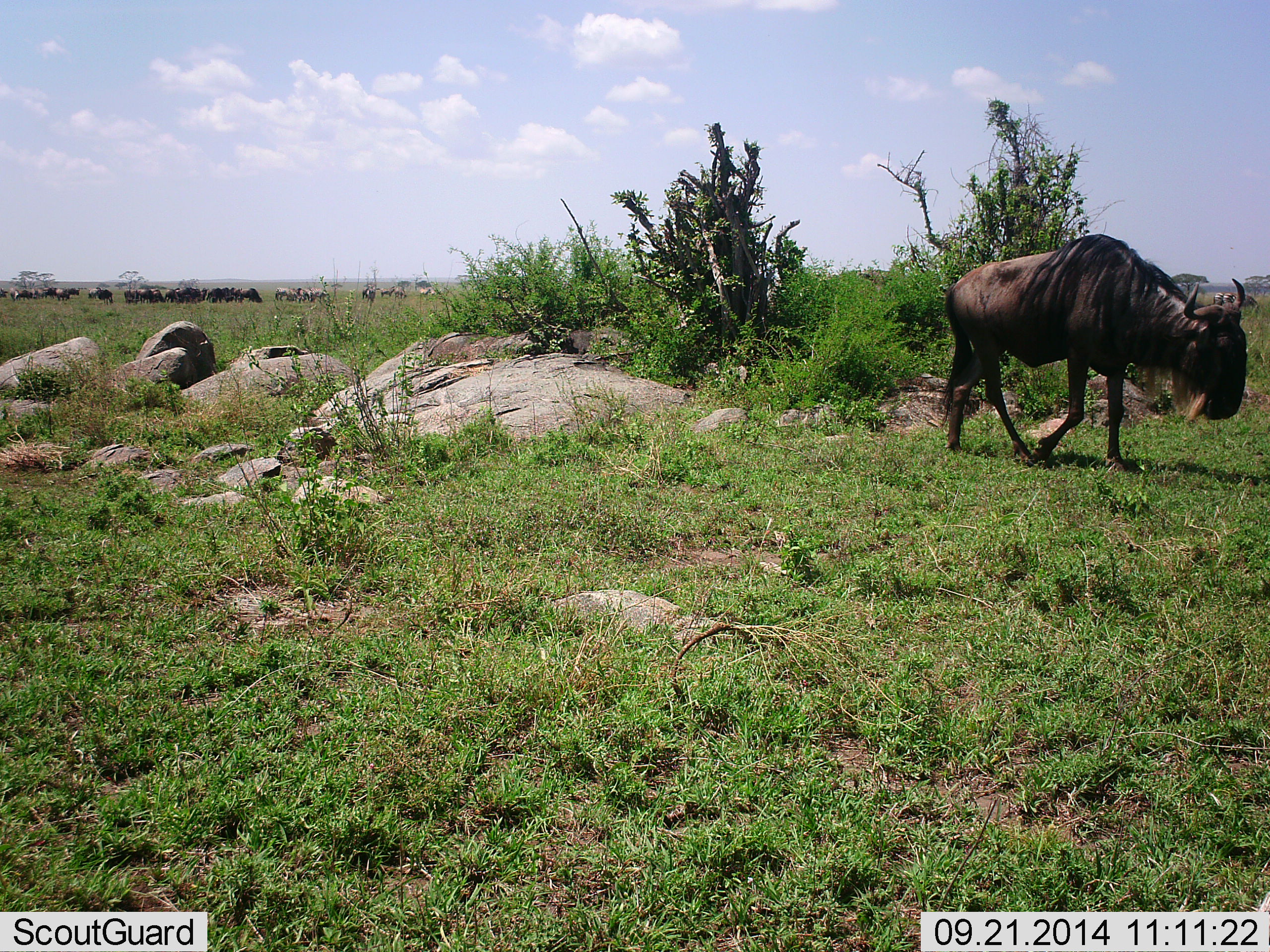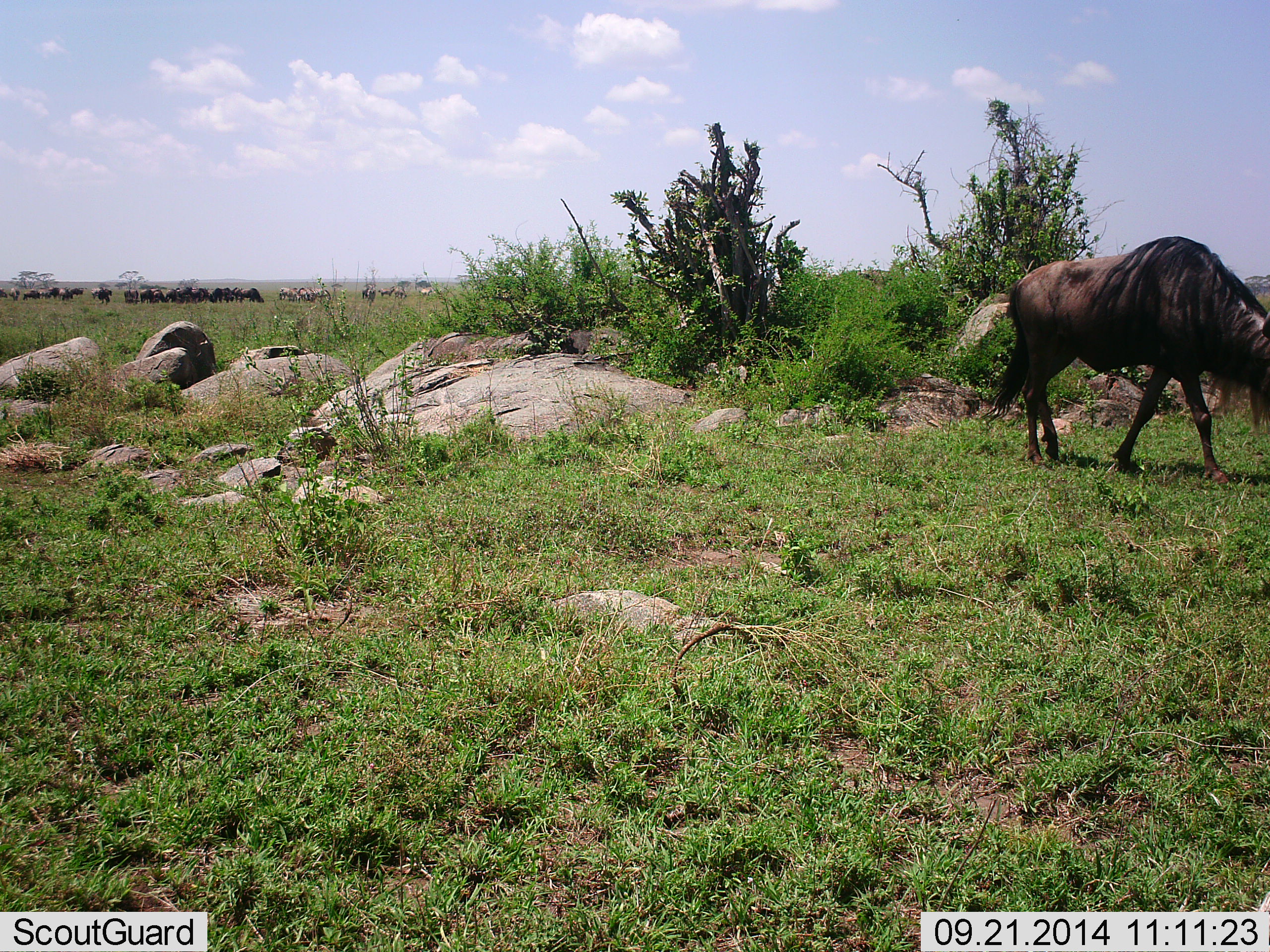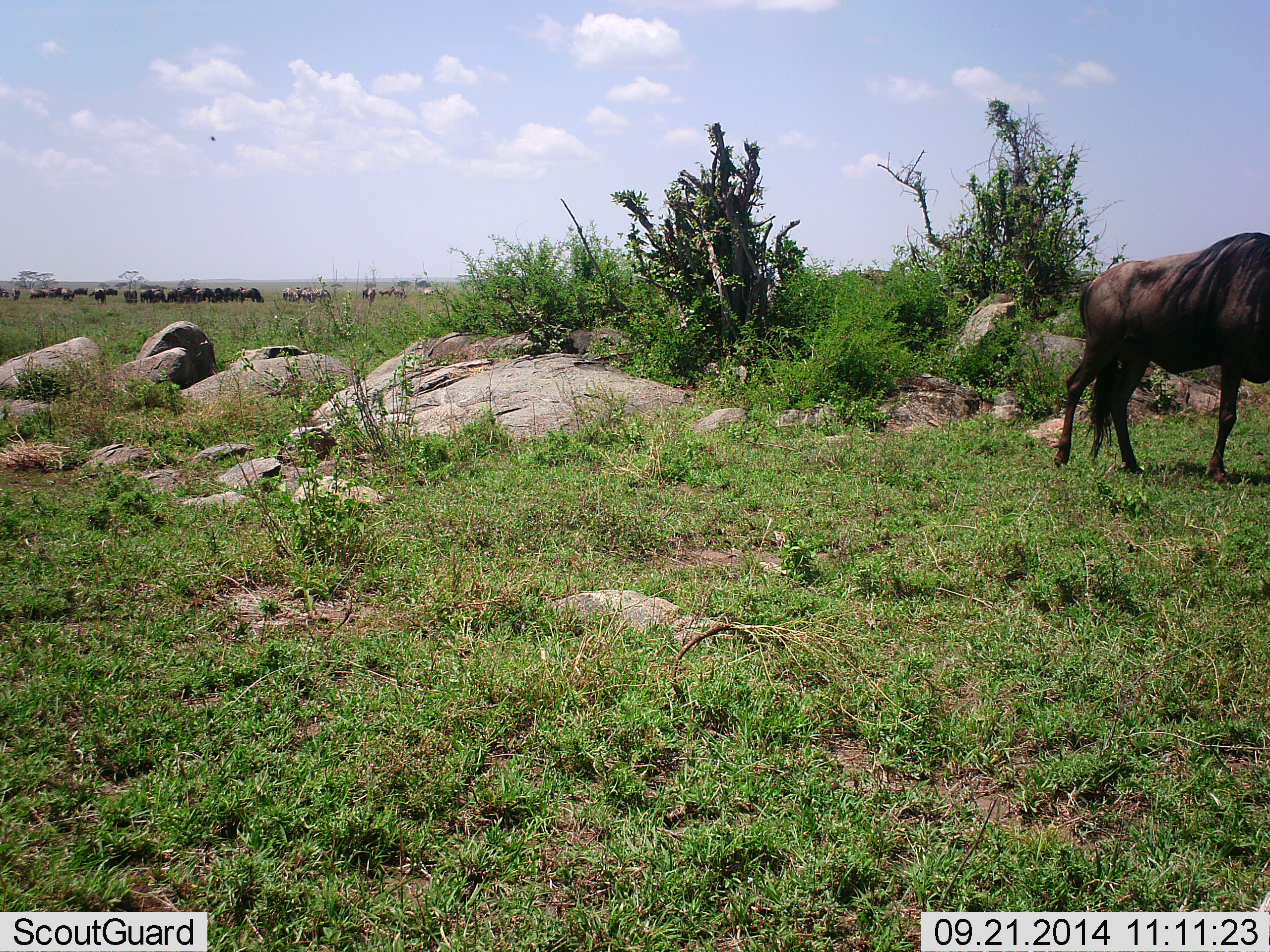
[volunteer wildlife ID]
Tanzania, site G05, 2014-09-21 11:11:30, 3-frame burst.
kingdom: Animalia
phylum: Chordata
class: Mammalia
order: Artiodactyla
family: Bovidae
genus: Connochaetes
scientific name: Connochaetes taurinus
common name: blue wildebeest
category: wildebeest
Wildebeest (blue wildebeest) (Connochaetes taurinus), count 11-50. Behavior (volunteer vote fractions): standing 27%, resting 0%, moving 67%, interacting 0%. Young present (vote fraction): 0%. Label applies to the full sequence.